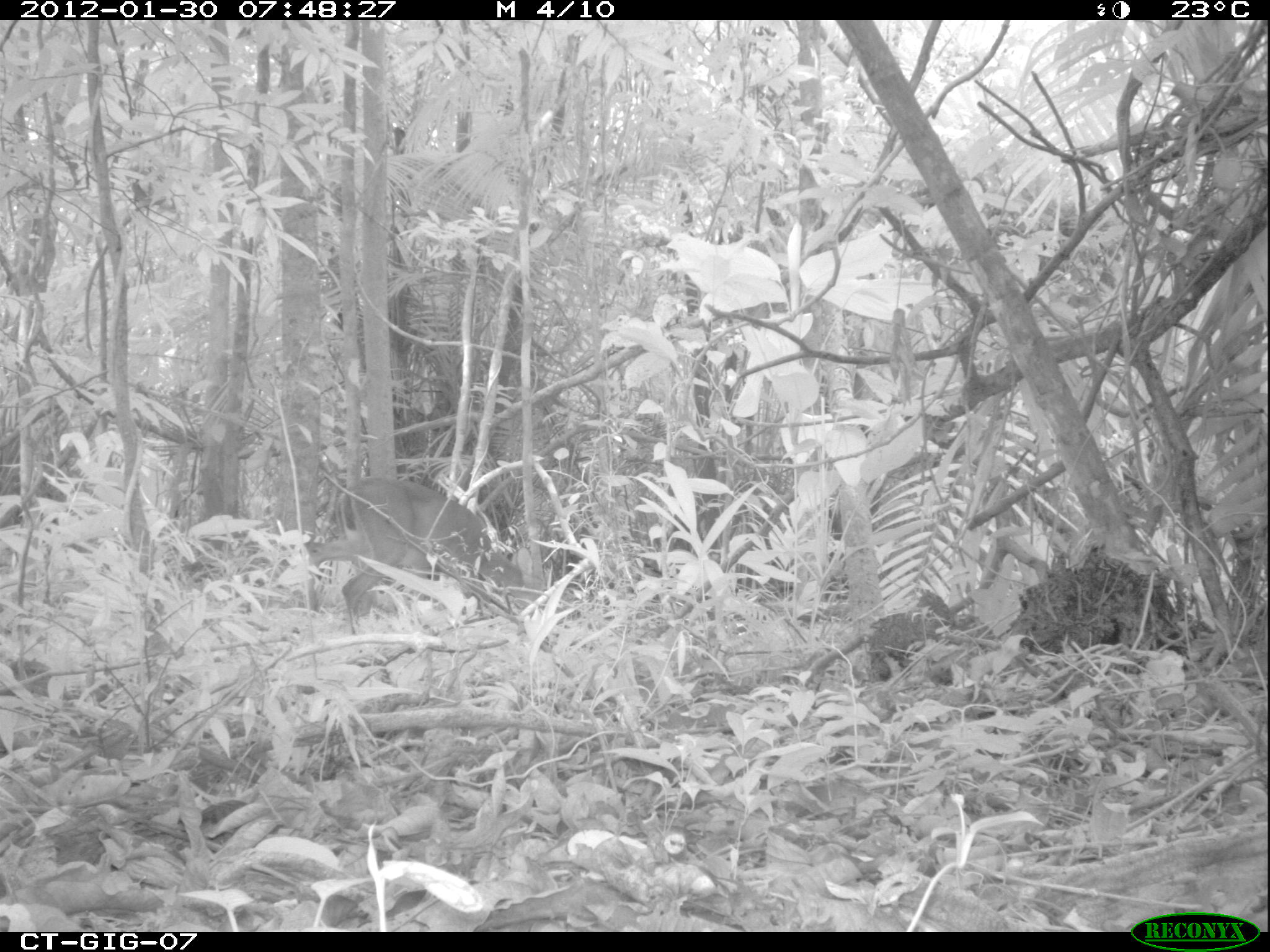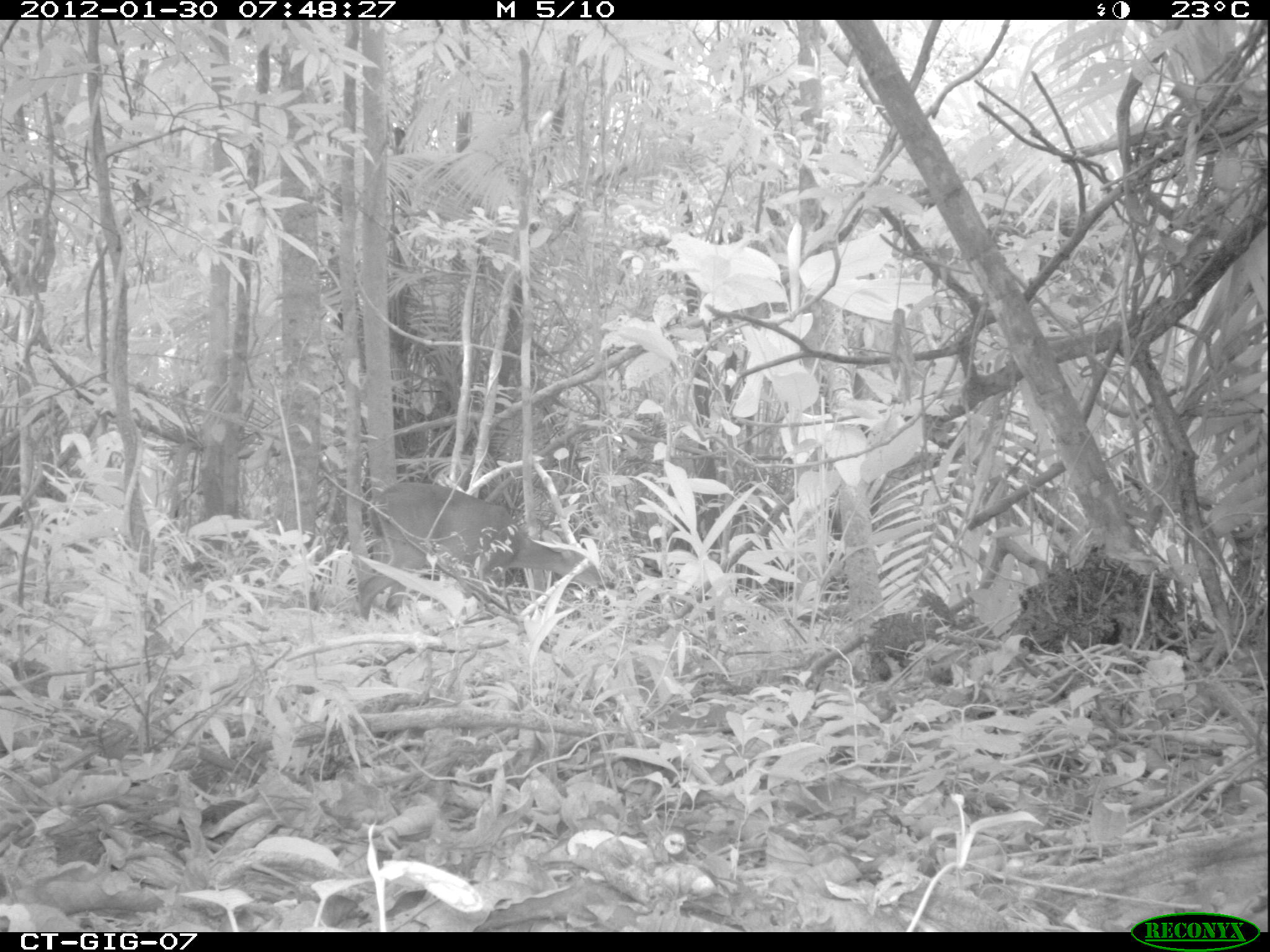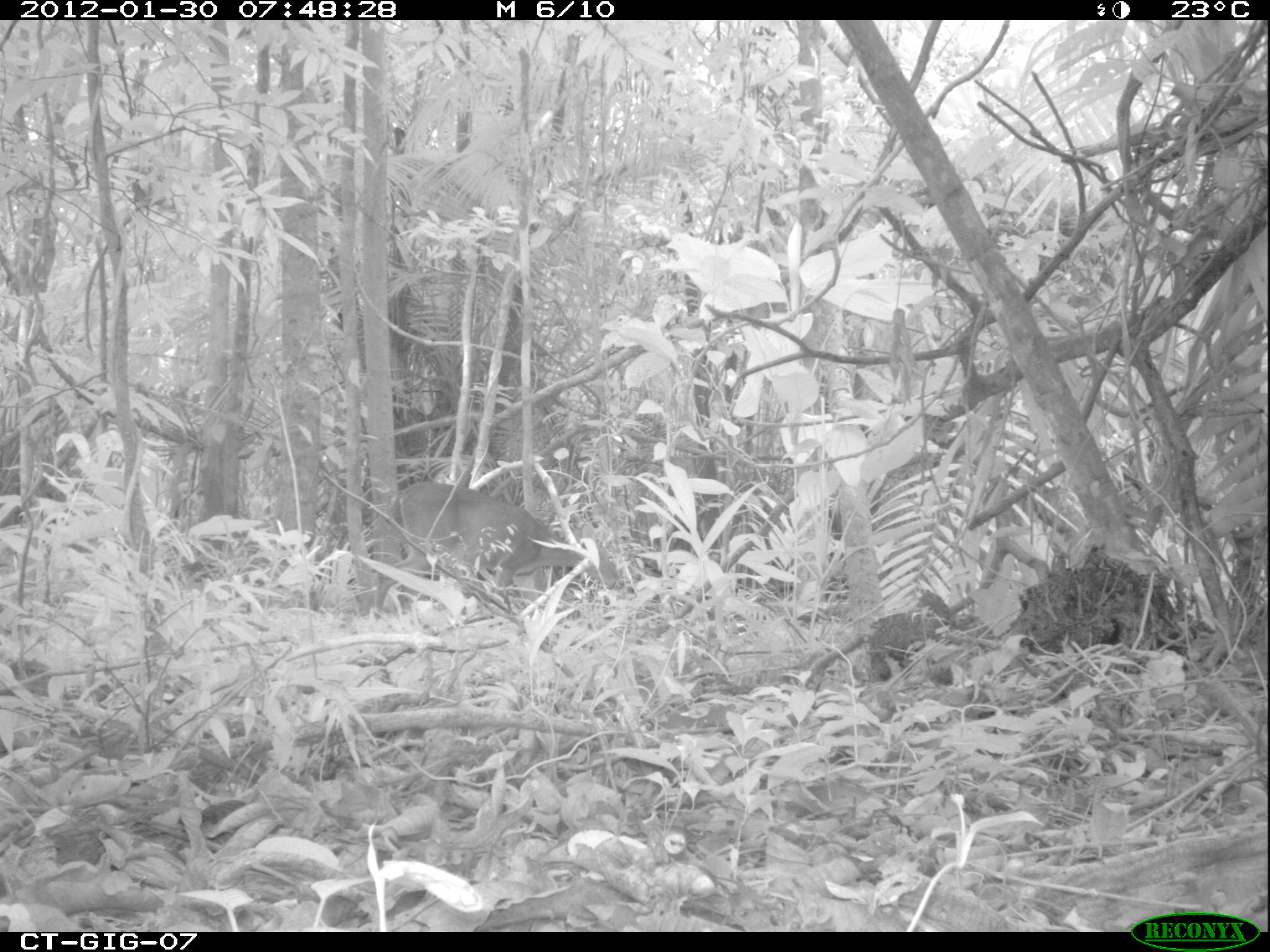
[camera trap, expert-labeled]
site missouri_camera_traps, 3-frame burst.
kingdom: Animalia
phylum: Chordata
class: Mammalia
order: Artiodactyla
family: Cervidae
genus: Odocoileus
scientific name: Odocoileus virginianus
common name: white-tailed deer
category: white tailed deer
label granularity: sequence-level